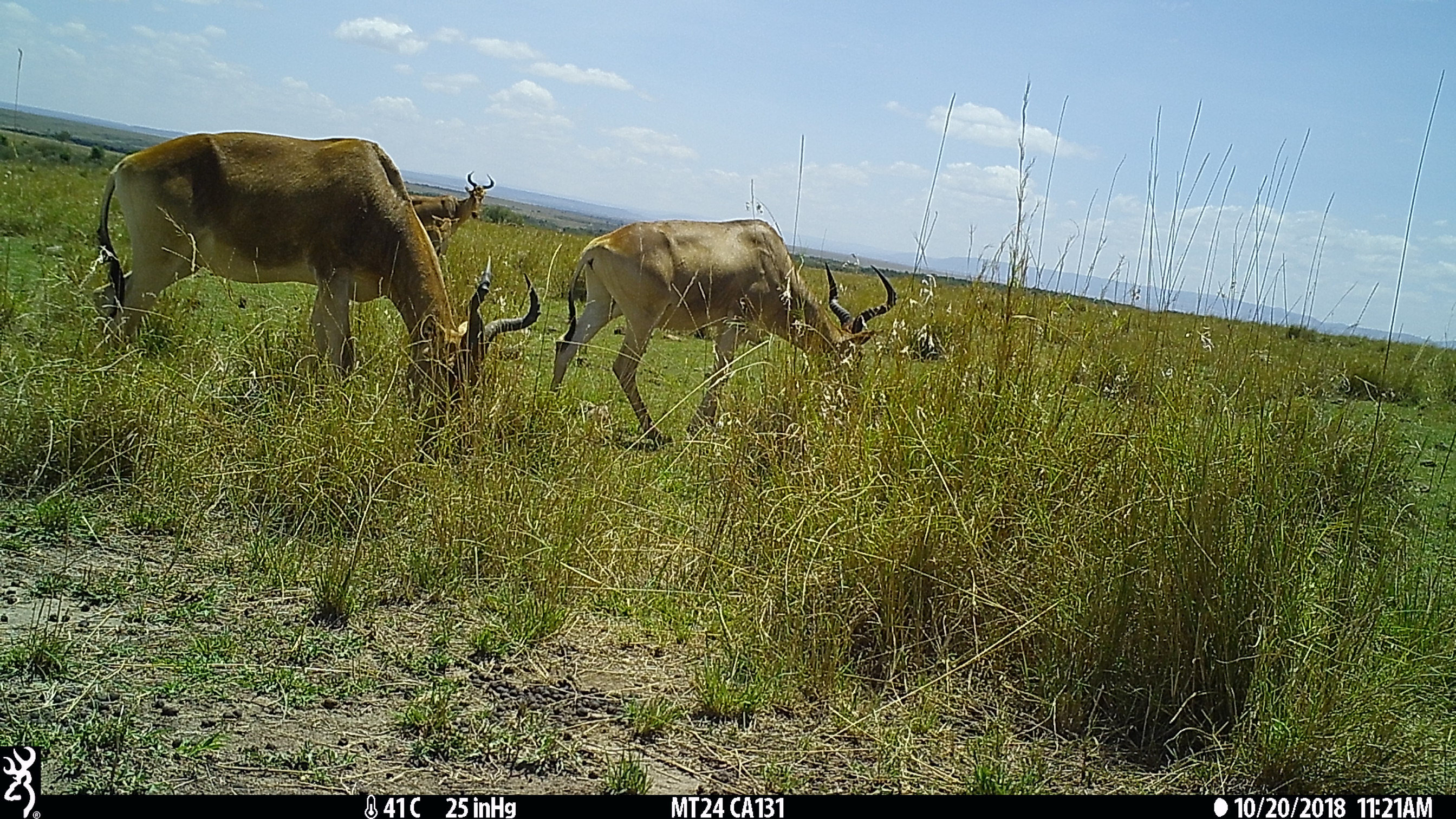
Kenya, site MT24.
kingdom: Animalia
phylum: Chordata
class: Mammalia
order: Artiodactyla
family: Bovidae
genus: Alcelaphus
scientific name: Alcelaphus buselaphus cokii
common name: coke's hartebeest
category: hartebeest cokes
Hartebeest cokes (coke's hartebeest) (Alcelaphus buselaphus cokii).